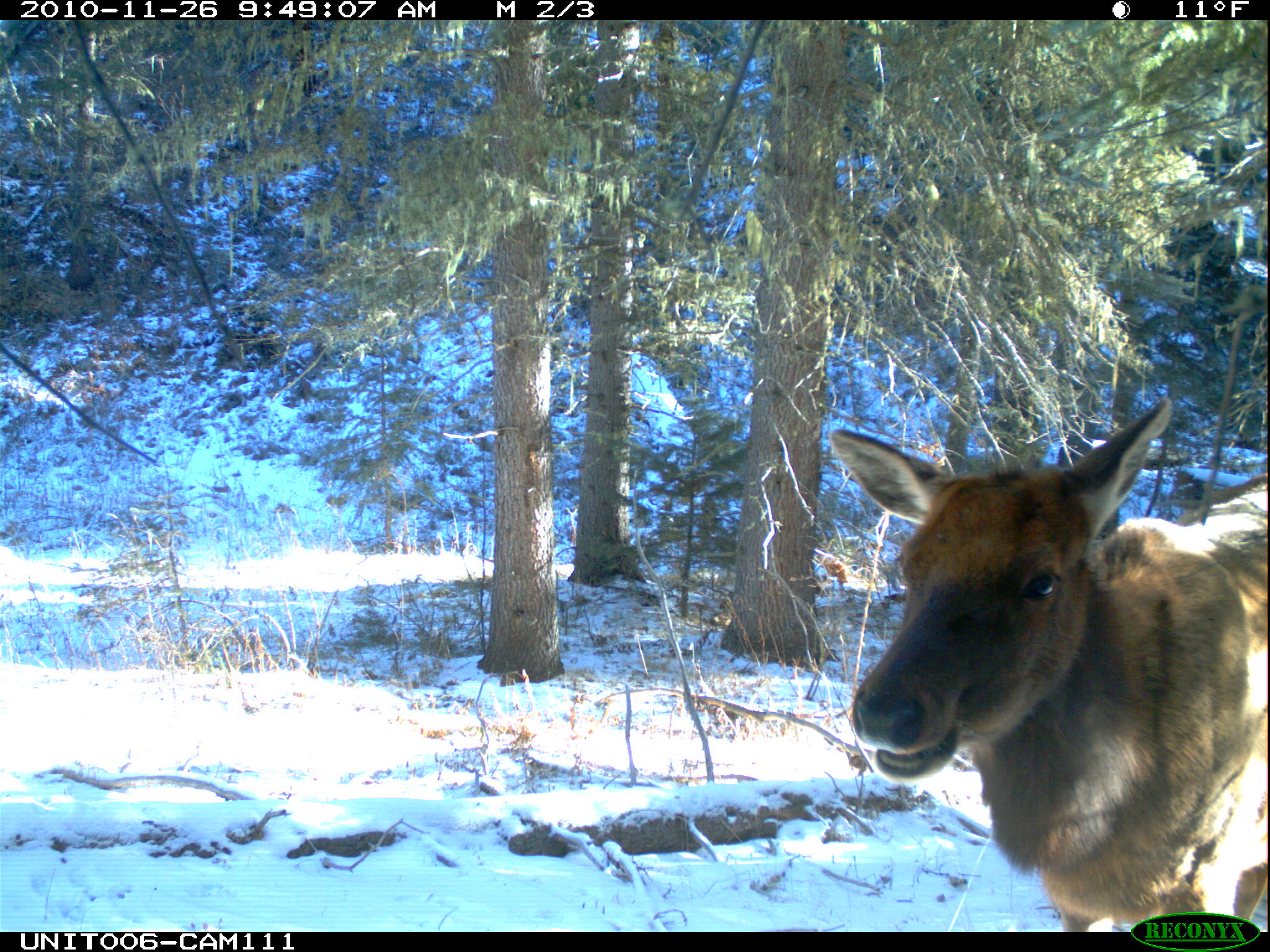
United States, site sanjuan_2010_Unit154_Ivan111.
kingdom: Animalia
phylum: Chordata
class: Mammalia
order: Artiodactyla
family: Cervidae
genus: Cervus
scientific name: Cervus elaphus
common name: red deer